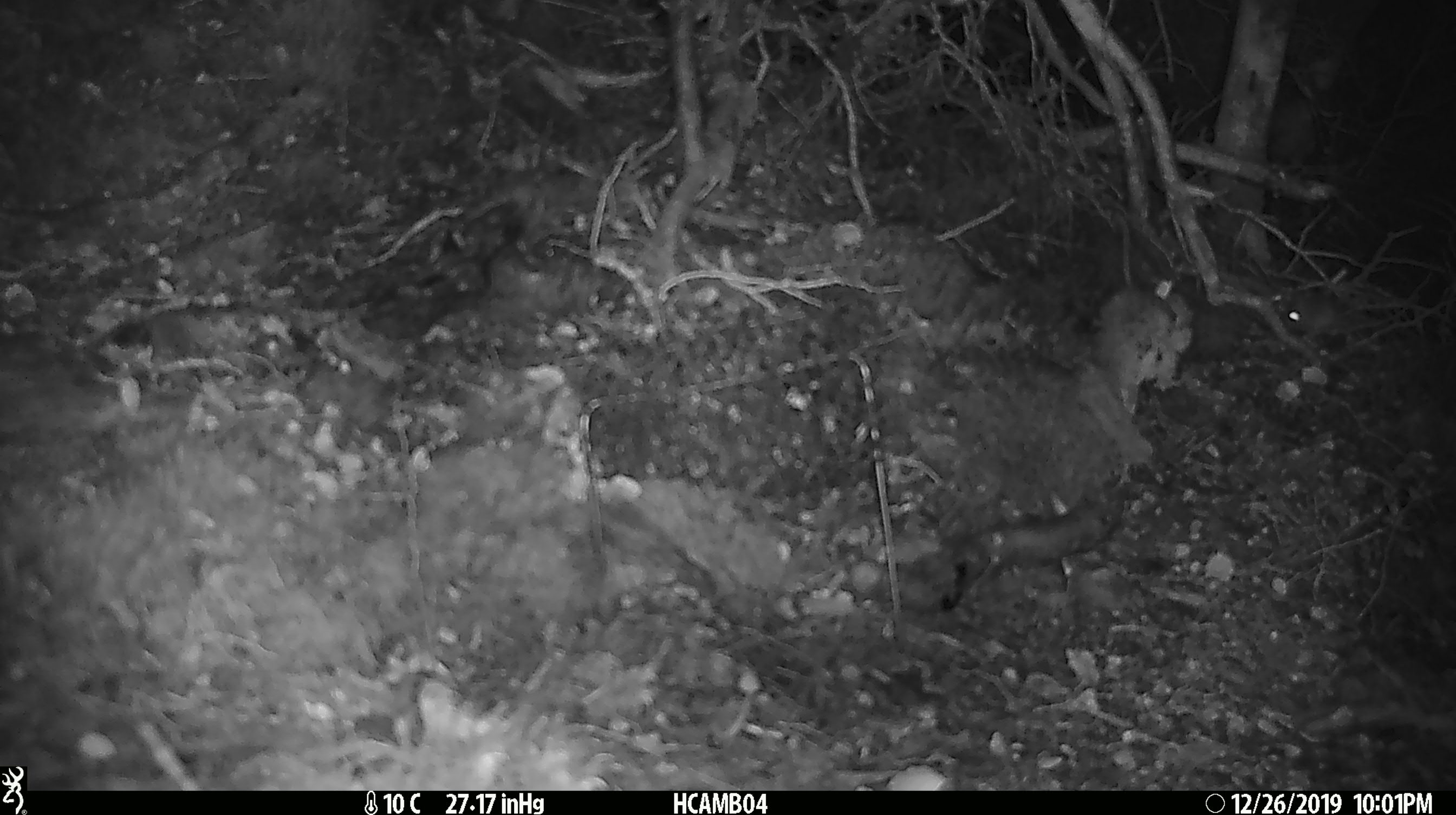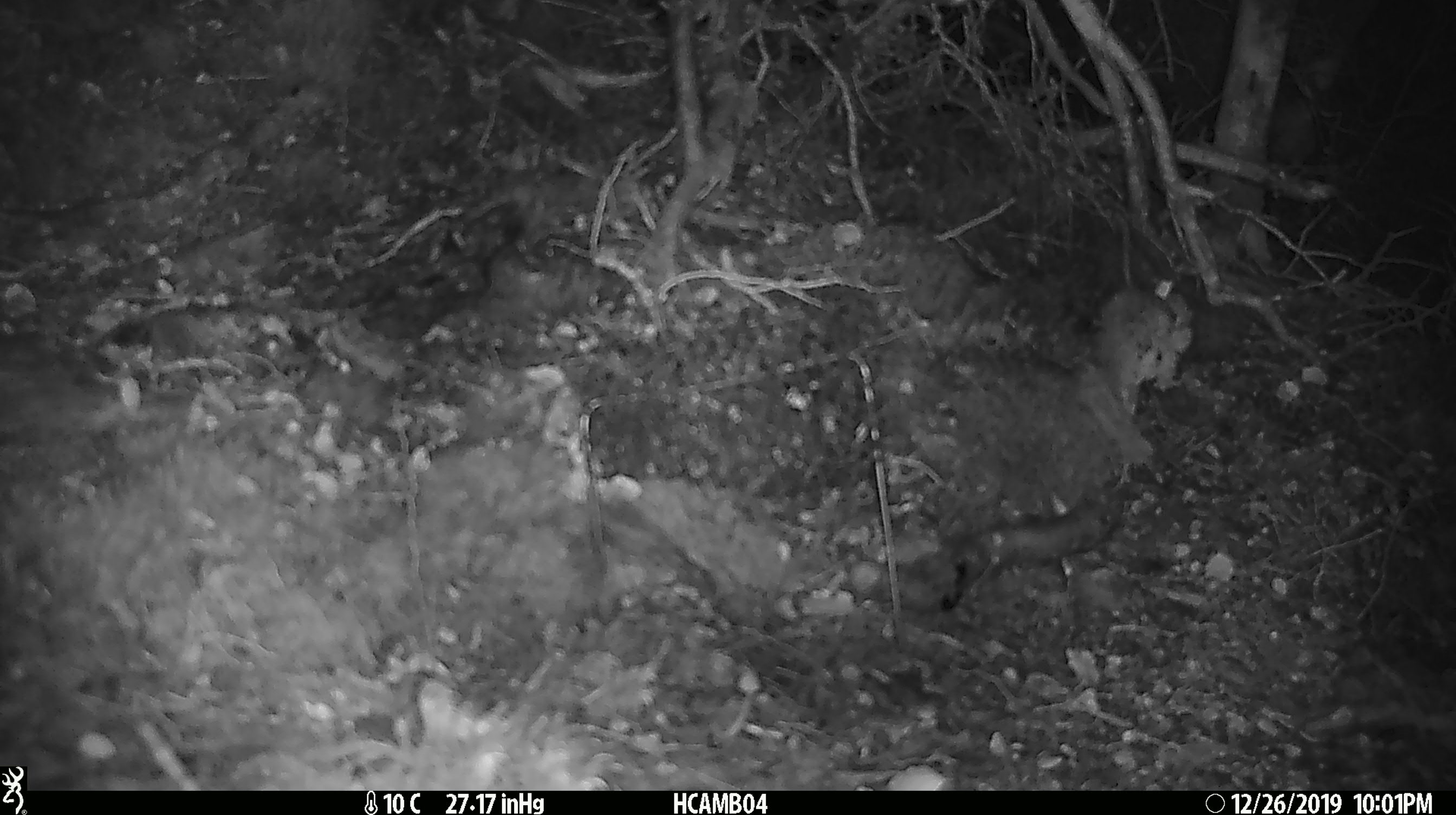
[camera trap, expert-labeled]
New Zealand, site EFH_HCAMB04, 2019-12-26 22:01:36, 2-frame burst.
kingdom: Animalia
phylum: Chordata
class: Mammalia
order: Rodentia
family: Muridae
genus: Mus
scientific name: Mus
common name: mouse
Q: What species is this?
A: Mouse (Mus).